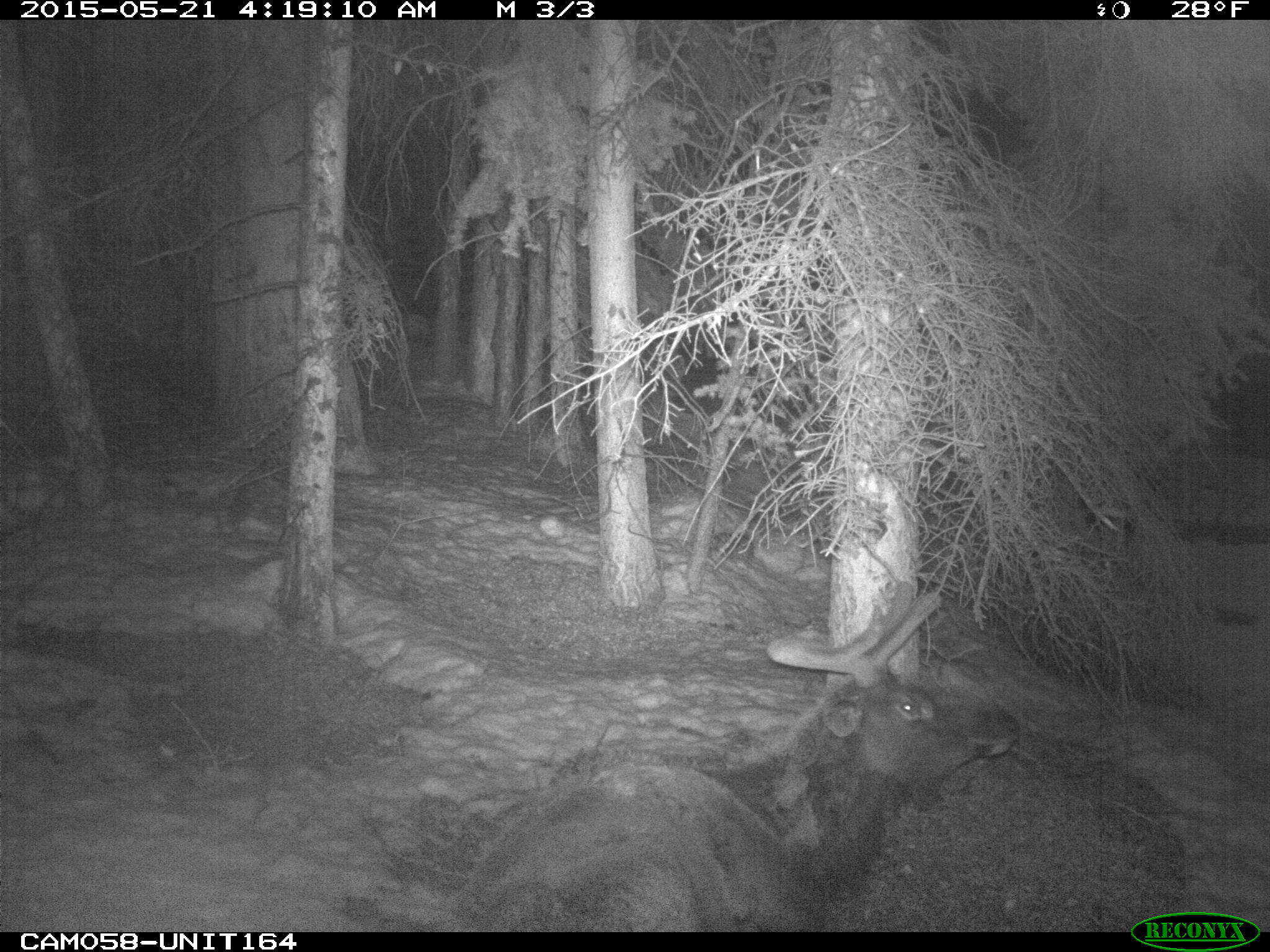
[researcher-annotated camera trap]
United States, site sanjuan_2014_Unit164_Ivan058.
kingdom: Animalia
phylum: Chordata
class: Mammalia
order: Artiodactyla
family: Cervidae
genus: Cervus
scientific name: Cervus elaphus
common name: red deer